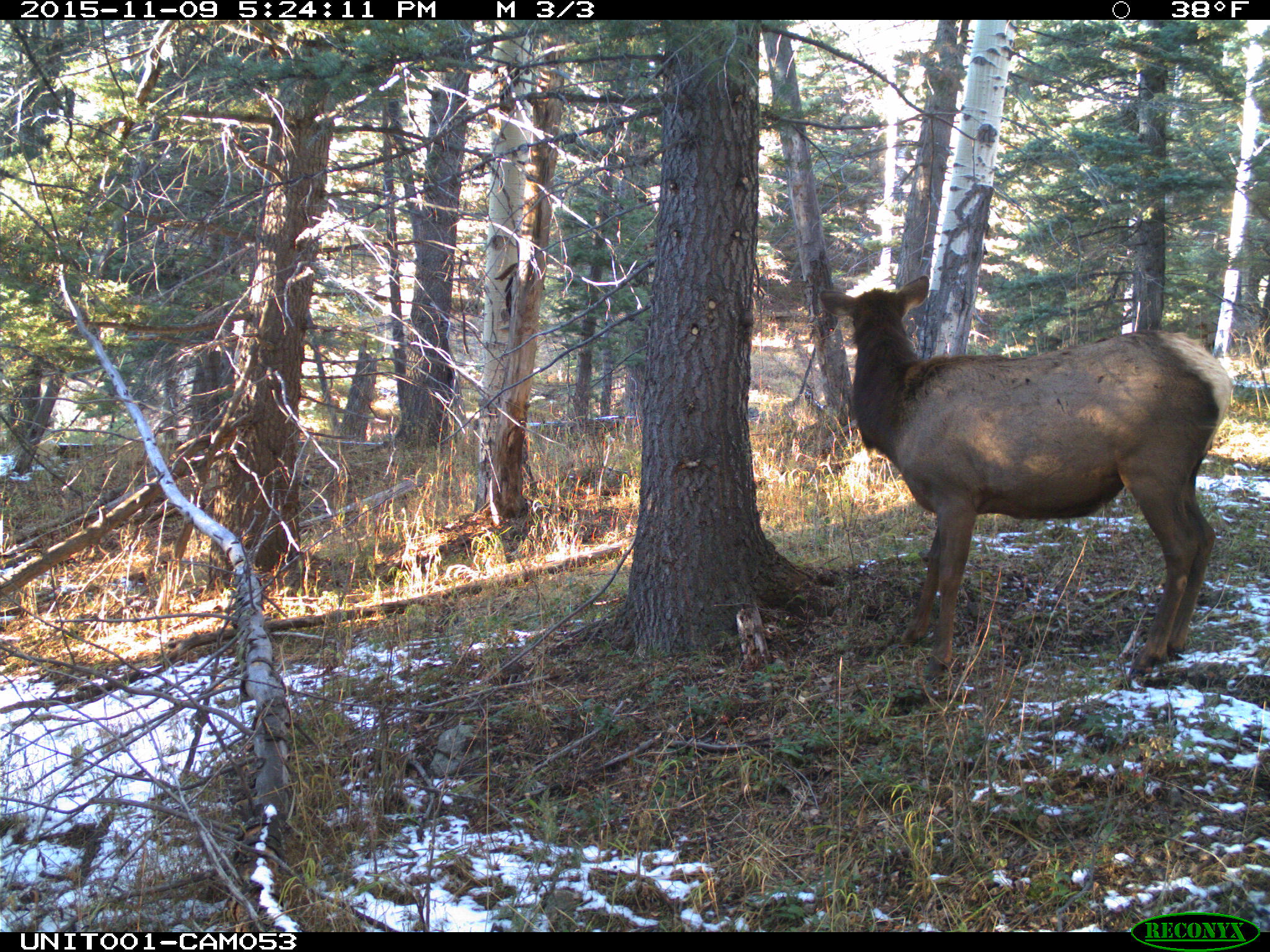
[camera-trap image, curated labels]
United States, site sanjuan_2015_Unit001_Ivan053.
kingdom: Animalia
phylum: Chordata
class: Mammalia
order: Artiodactyla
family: Cervidae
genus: Cervus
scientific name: Cervus elaphus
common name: red deer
Cervus elaphus (red deer).